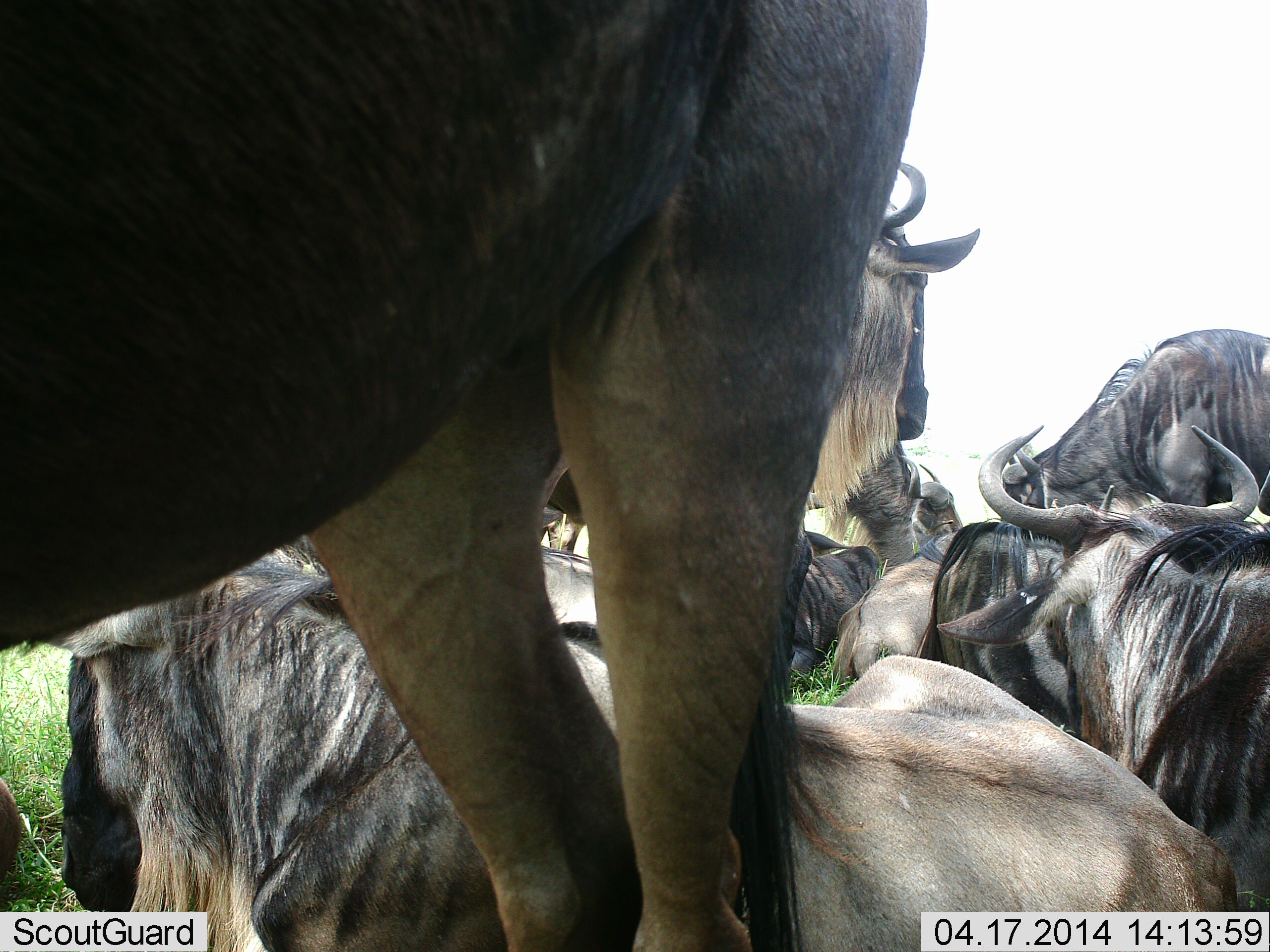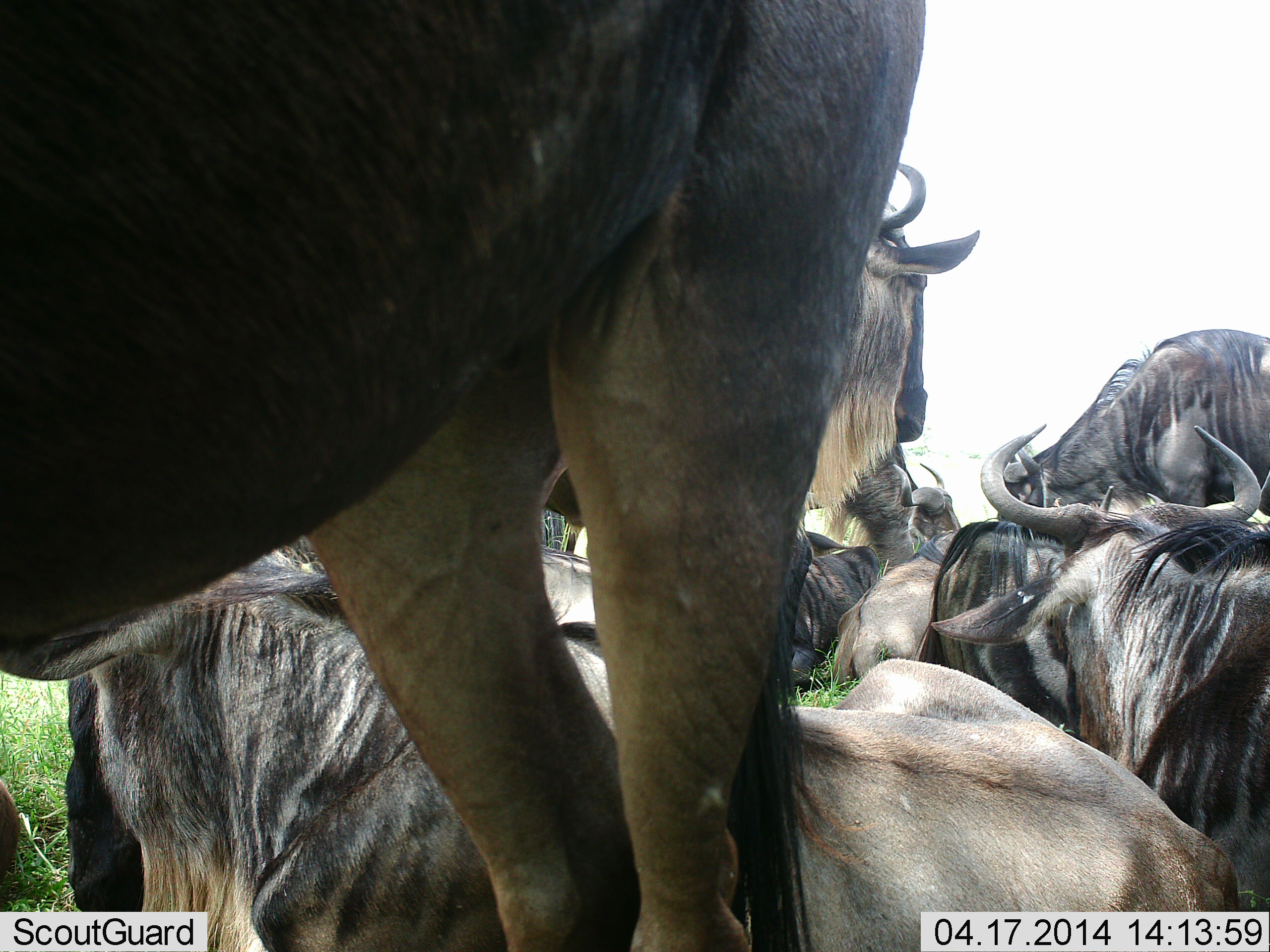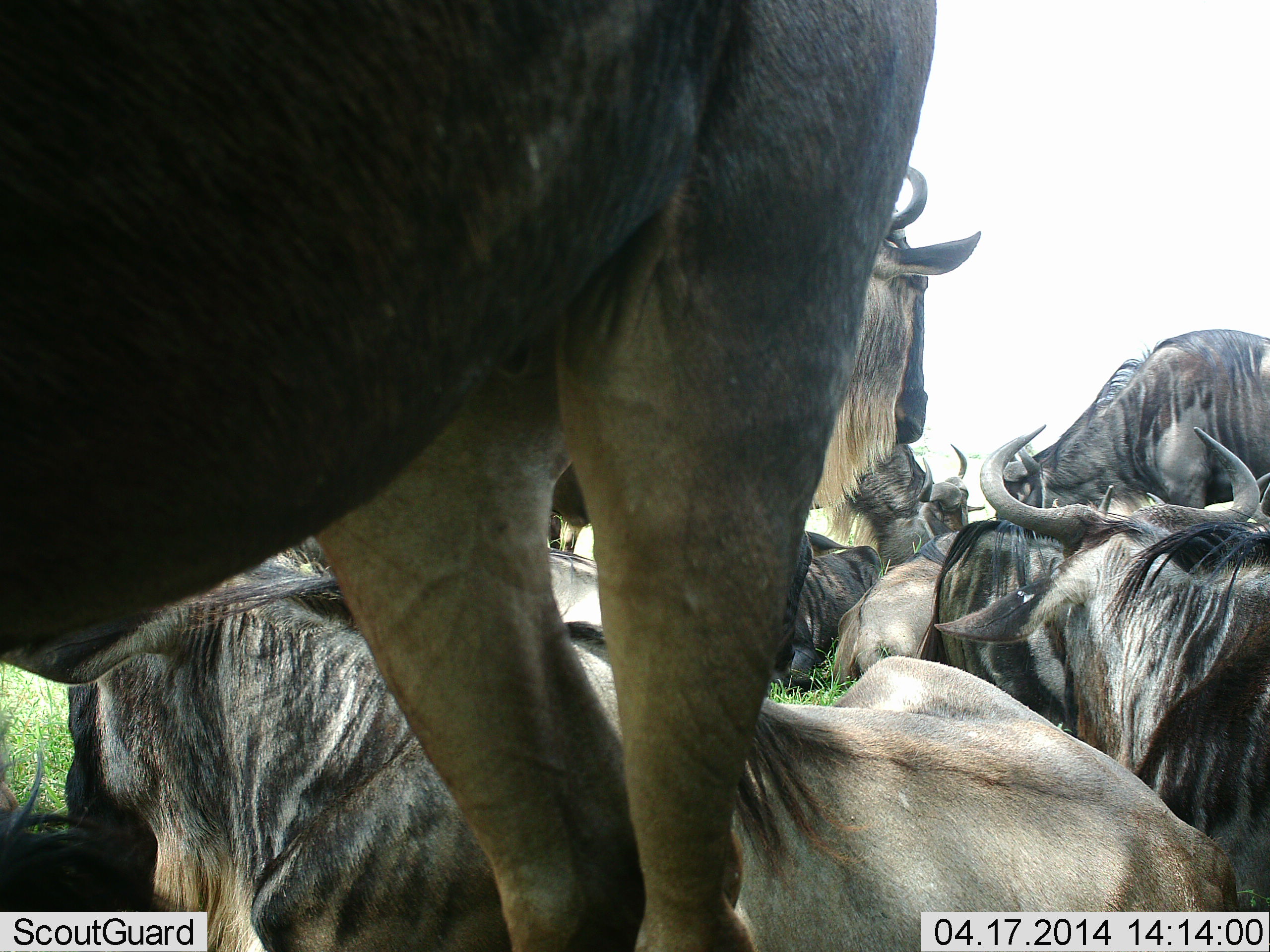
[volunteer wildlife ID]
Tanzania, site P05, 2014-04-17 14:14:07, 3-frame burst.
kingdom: Animalia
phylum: Chordata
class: Mammalia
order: Artiodactyla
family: Bovidae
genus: Connochaetes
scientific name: Connochaetes taurinus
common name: blue wildebeest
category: wildebeest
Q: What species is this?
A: Wildebeest (blue wildebeest) (Connochaetes taurinus).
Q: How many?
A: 9.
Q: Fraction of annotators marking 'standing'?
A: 40%.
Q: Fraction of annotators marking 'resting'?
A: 90%.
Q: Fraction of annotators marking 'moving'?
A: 0%.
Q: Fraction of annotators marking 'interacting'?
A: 20%.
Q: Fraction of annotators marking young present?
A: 10%.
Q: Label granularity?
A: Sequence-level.